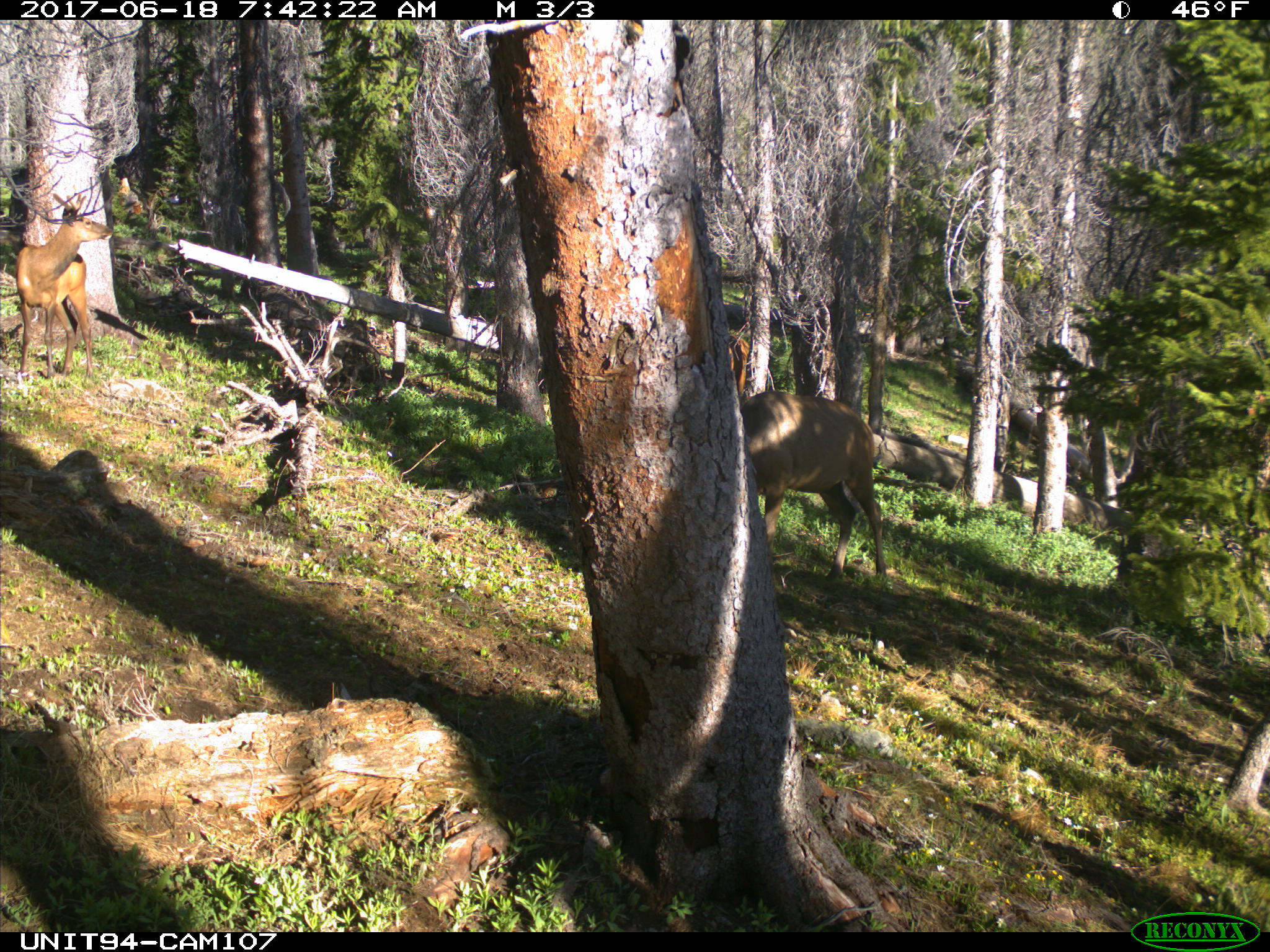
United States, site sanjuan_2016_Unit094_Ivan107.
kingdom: Animalia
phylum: Chordata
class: Mammalia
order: Artiodactyla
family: Cervidae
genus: Cervus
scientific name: Cervus elaphus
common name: red deer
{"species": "Cervus elaphus (red deer)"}